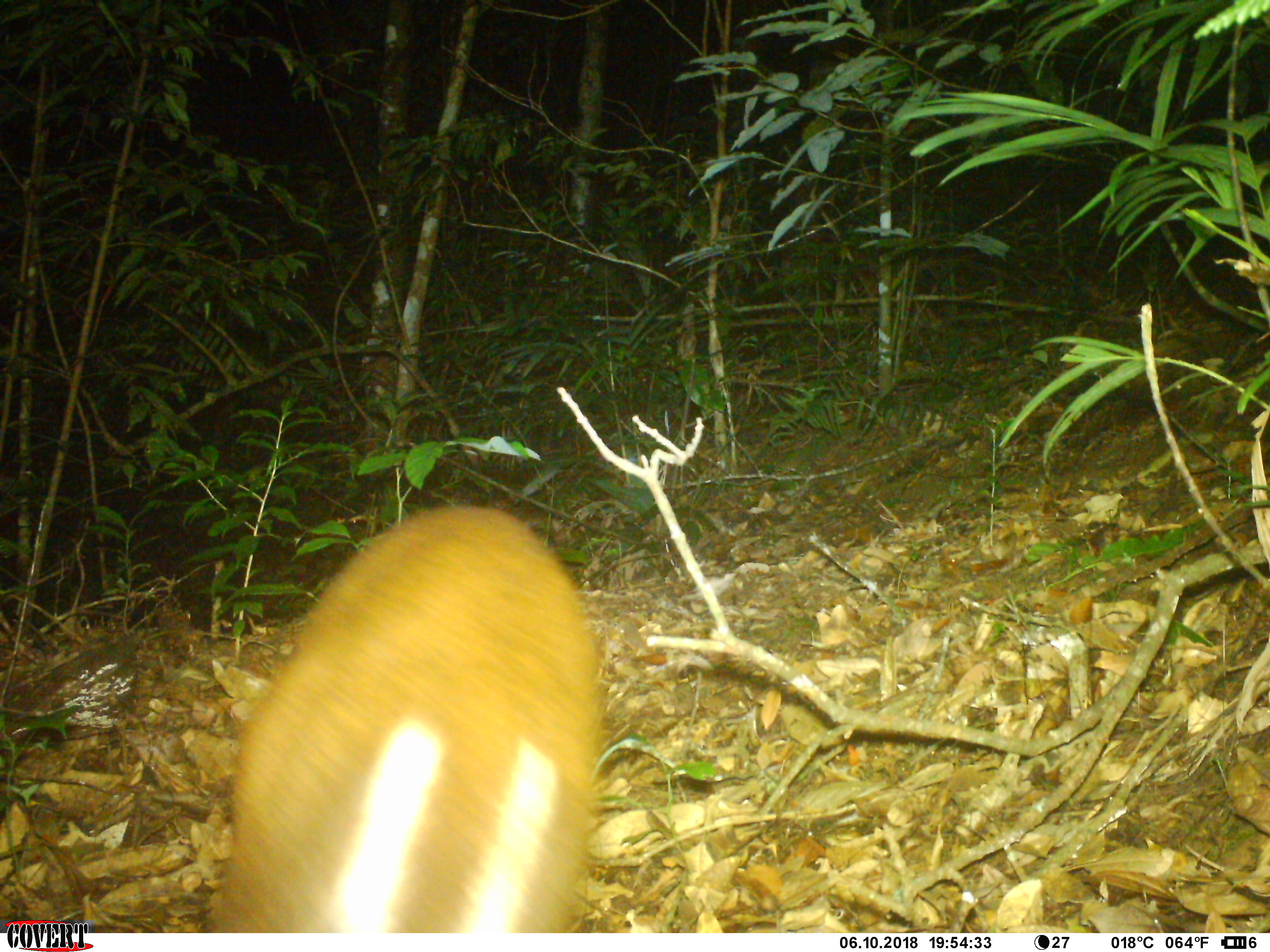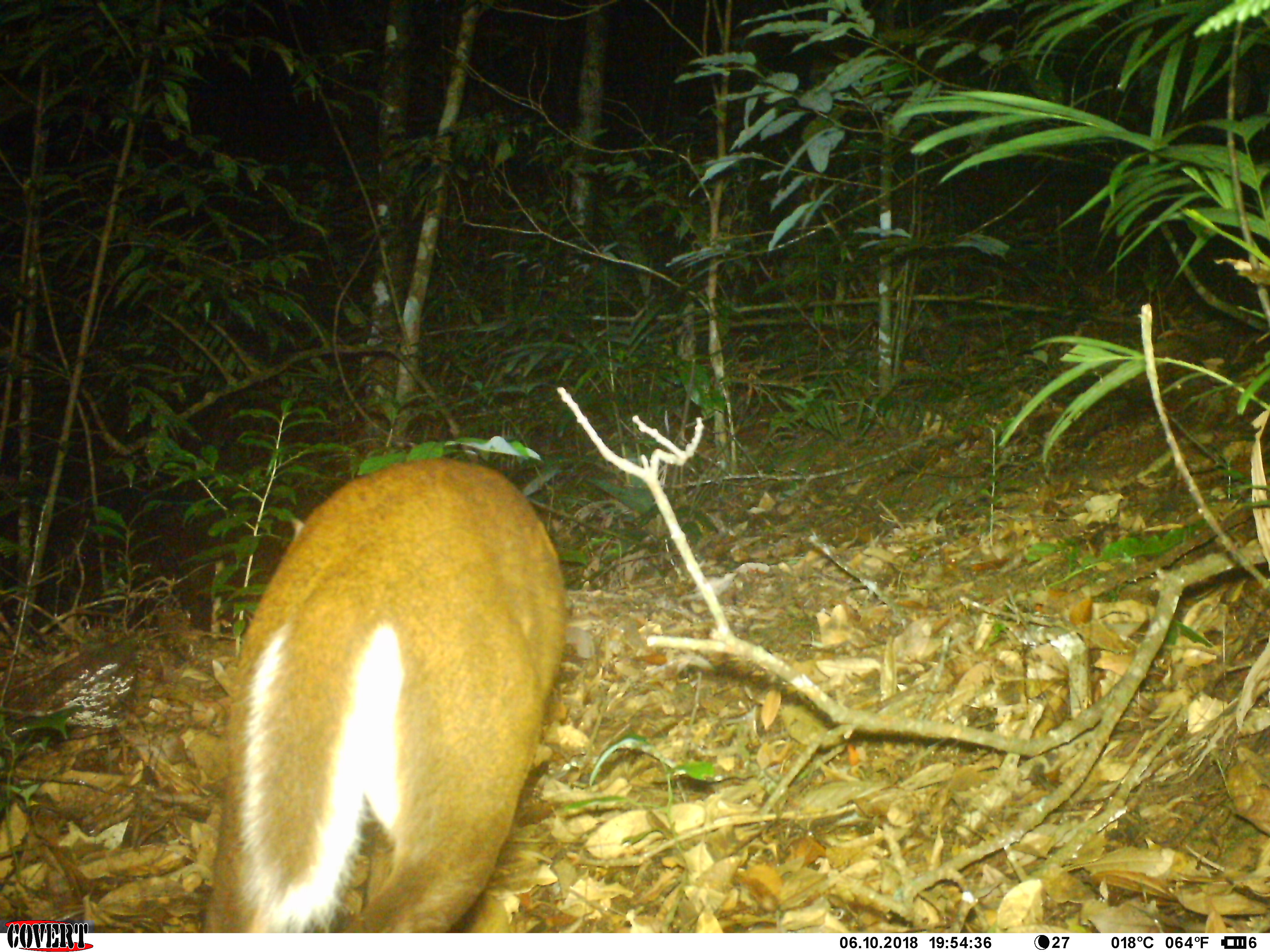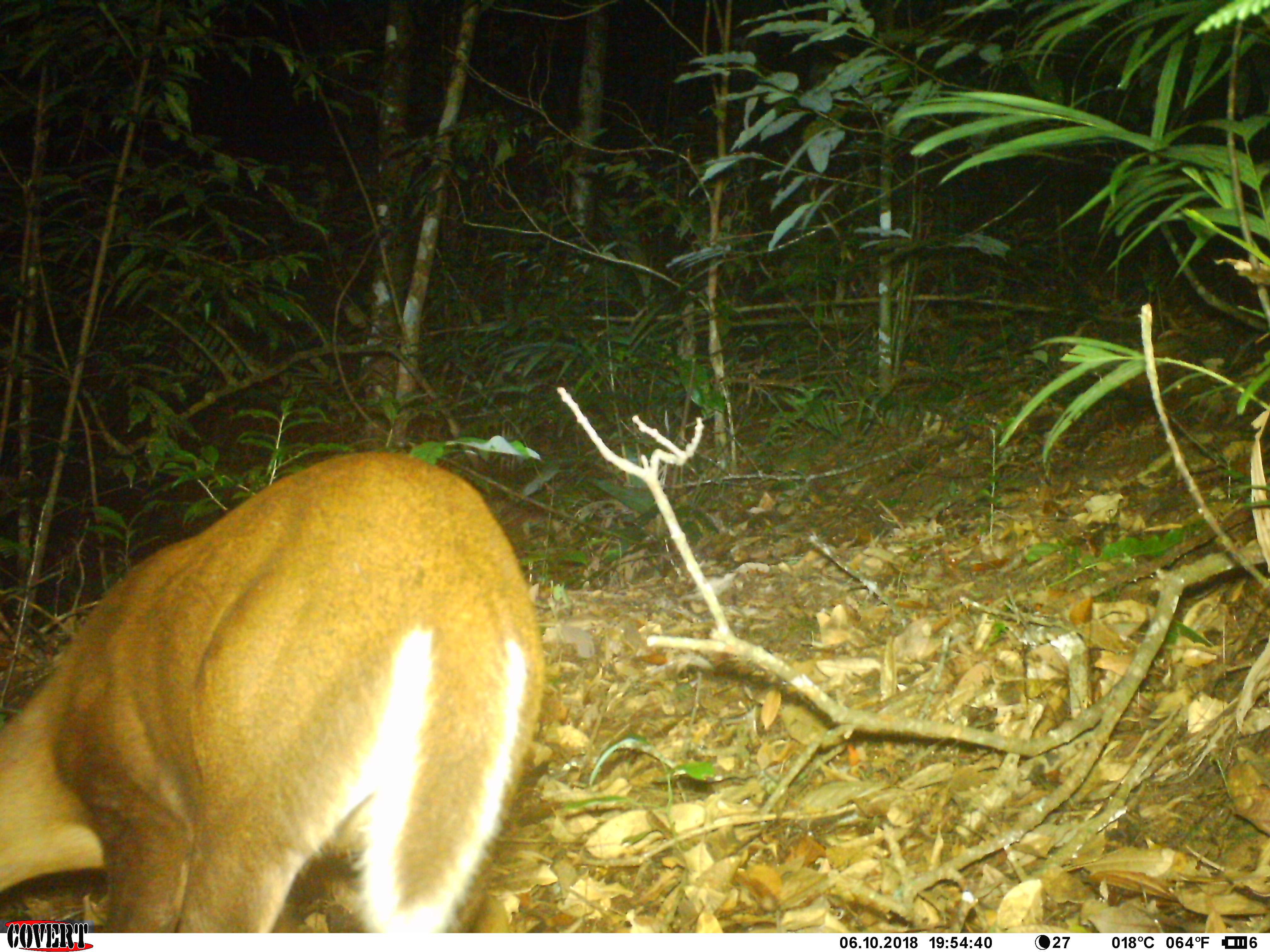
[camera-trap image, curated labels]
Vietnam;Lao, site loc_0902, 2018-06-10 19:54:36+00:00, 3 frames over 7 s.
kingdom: Animalia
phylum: Chordata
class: Mammalia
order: Artiodactyla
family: Cervidae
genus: Muntiacus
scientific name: Muntiacus rooseveltorum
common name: roosevelt's muntjac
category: roosevelts muntjac group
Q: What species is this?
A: Roosevelts muntjac group (roosevelt's muntjac) (Muntiacus rooseveltorum).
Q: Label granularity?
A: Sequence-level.